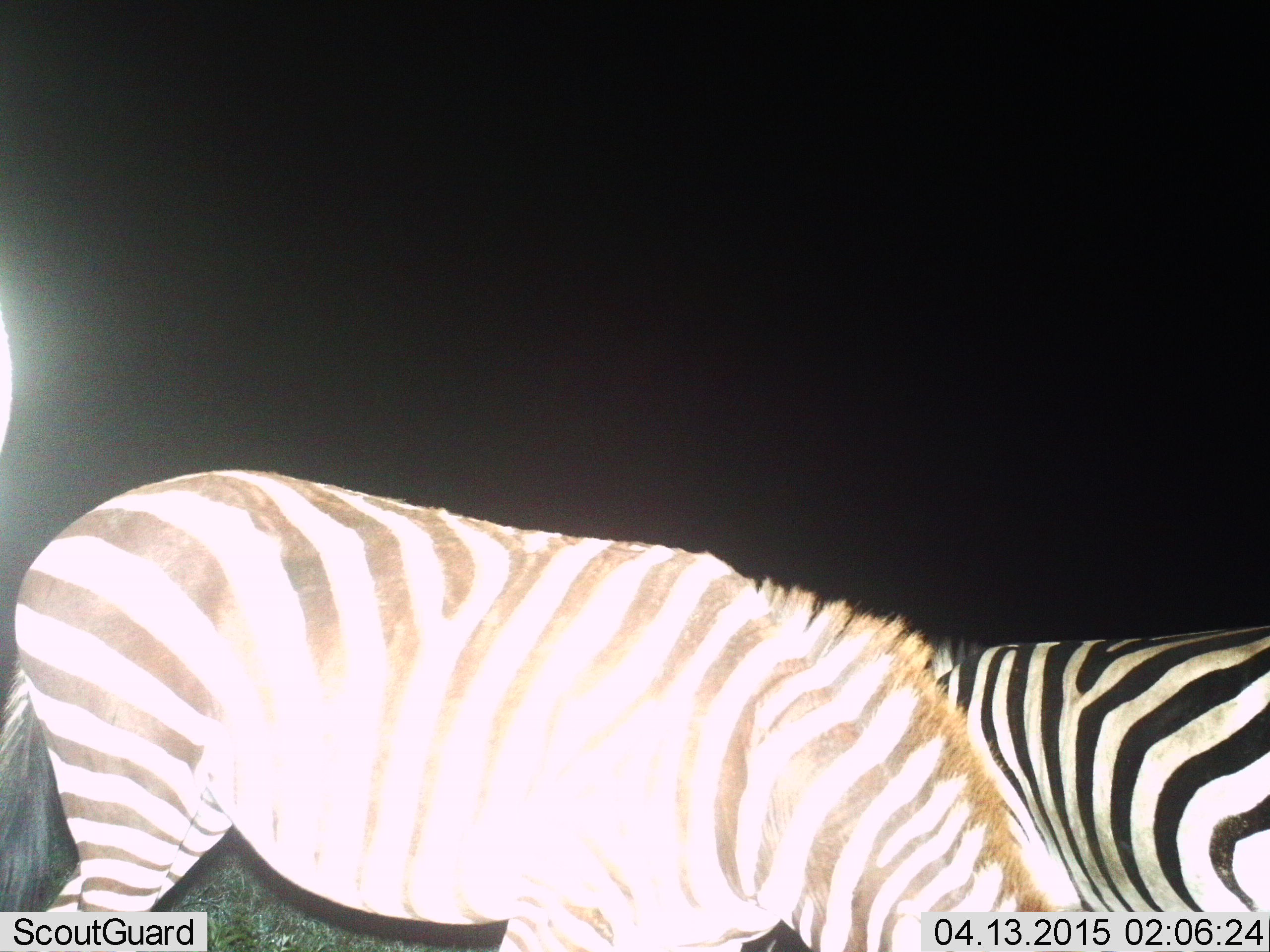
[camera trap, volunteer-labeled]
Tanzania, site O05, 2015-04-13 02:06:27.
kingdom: Animalia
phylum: Chordata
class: Mammalia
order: Perissodactyla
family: Equidae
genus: Equus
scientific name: Equus quagga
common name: plains zebra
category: zebra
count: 2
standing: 60%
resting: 0%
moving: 0%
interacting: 0%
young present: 10%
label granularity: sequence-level